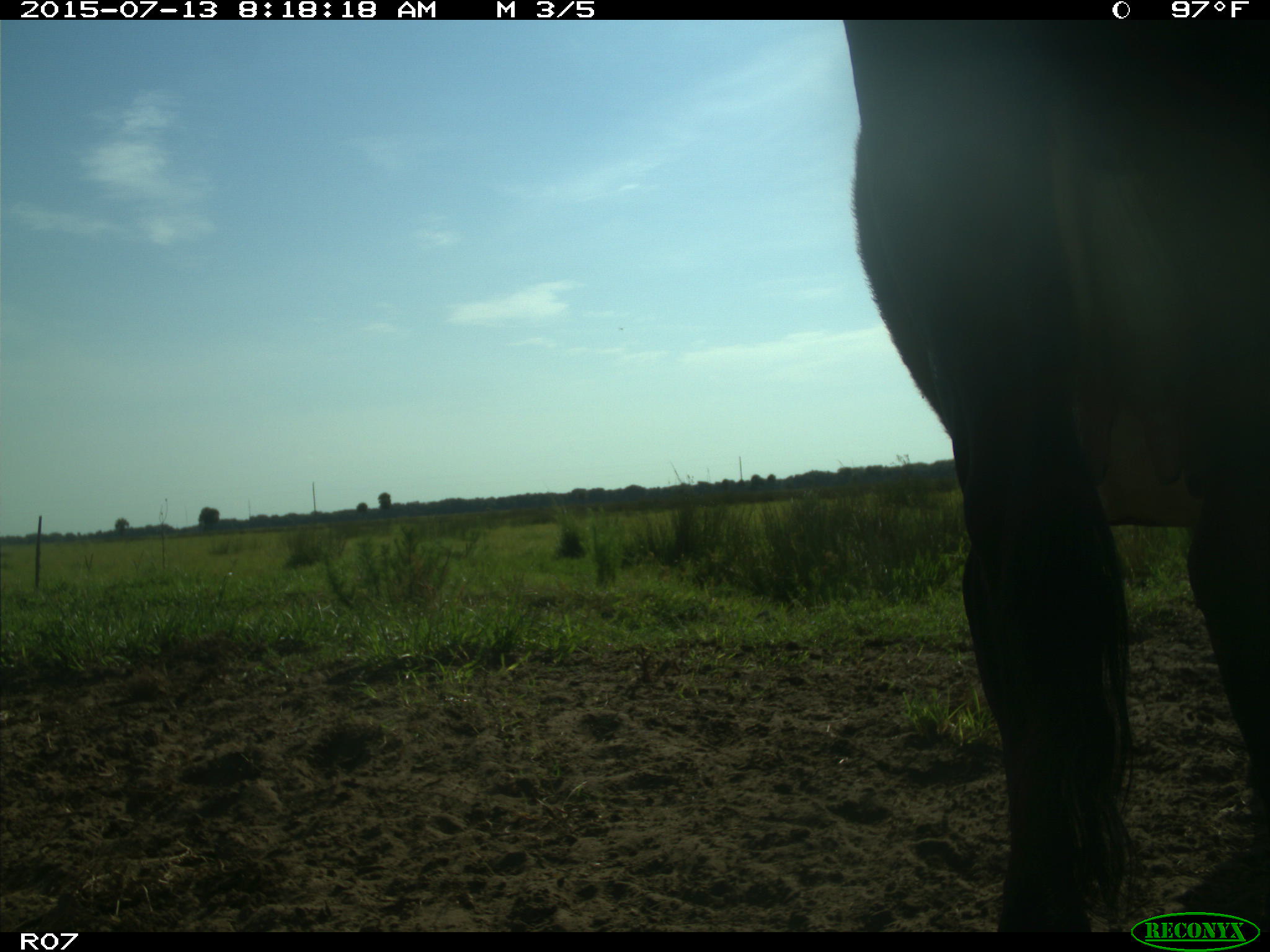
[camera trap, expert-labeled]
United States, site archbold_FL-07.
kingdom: Animalia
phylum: Chordata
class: Mammalia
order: Artiodactyla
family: Bovidae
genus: Bos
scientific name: Bos taurus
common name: domestic cow